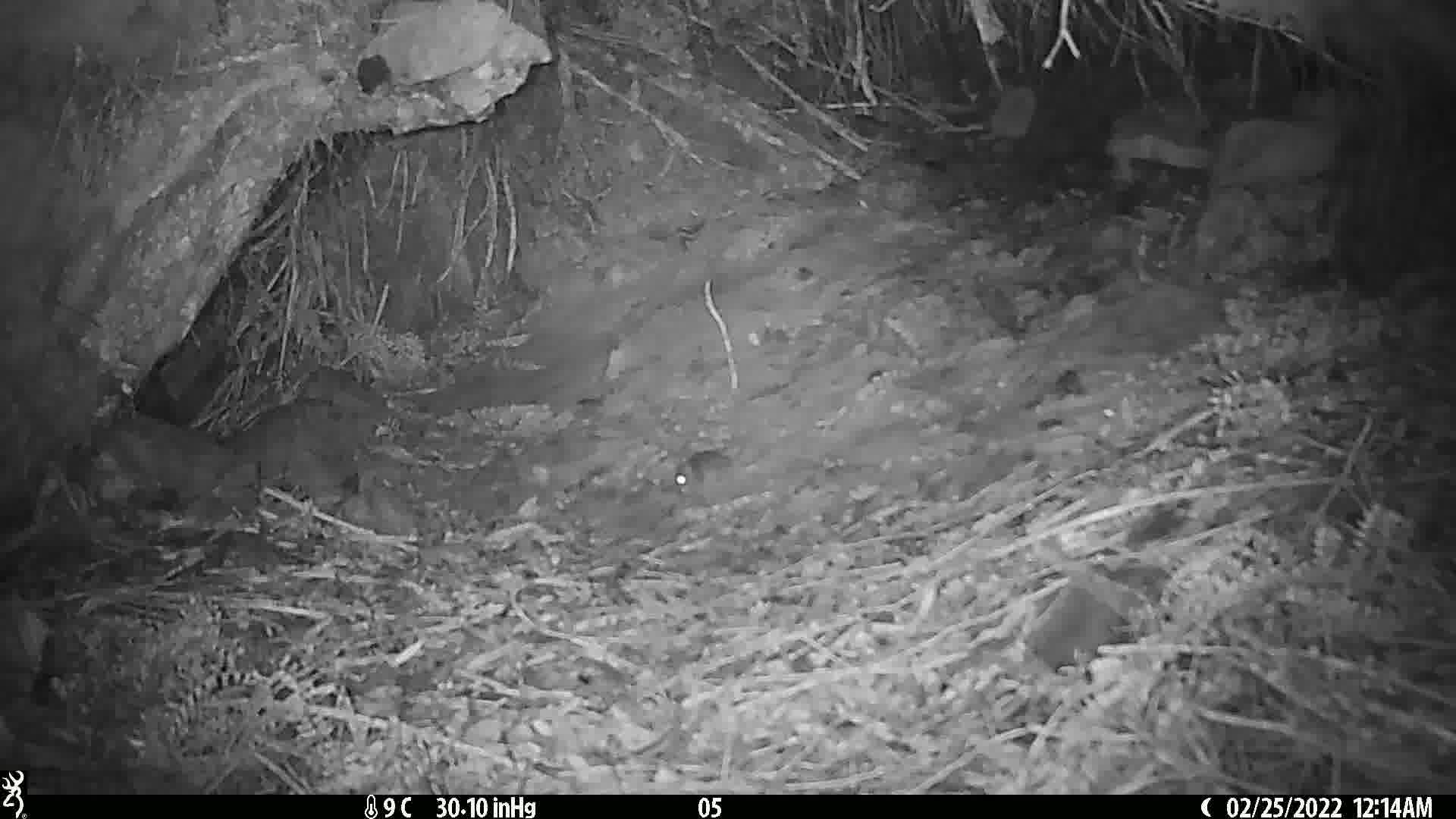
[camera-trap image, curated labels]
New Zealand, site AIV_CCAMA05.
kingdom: Animalia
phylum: Chordata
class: Mammalia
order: Rodentia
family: Muridae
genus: Mus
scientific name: Mus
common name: mouse